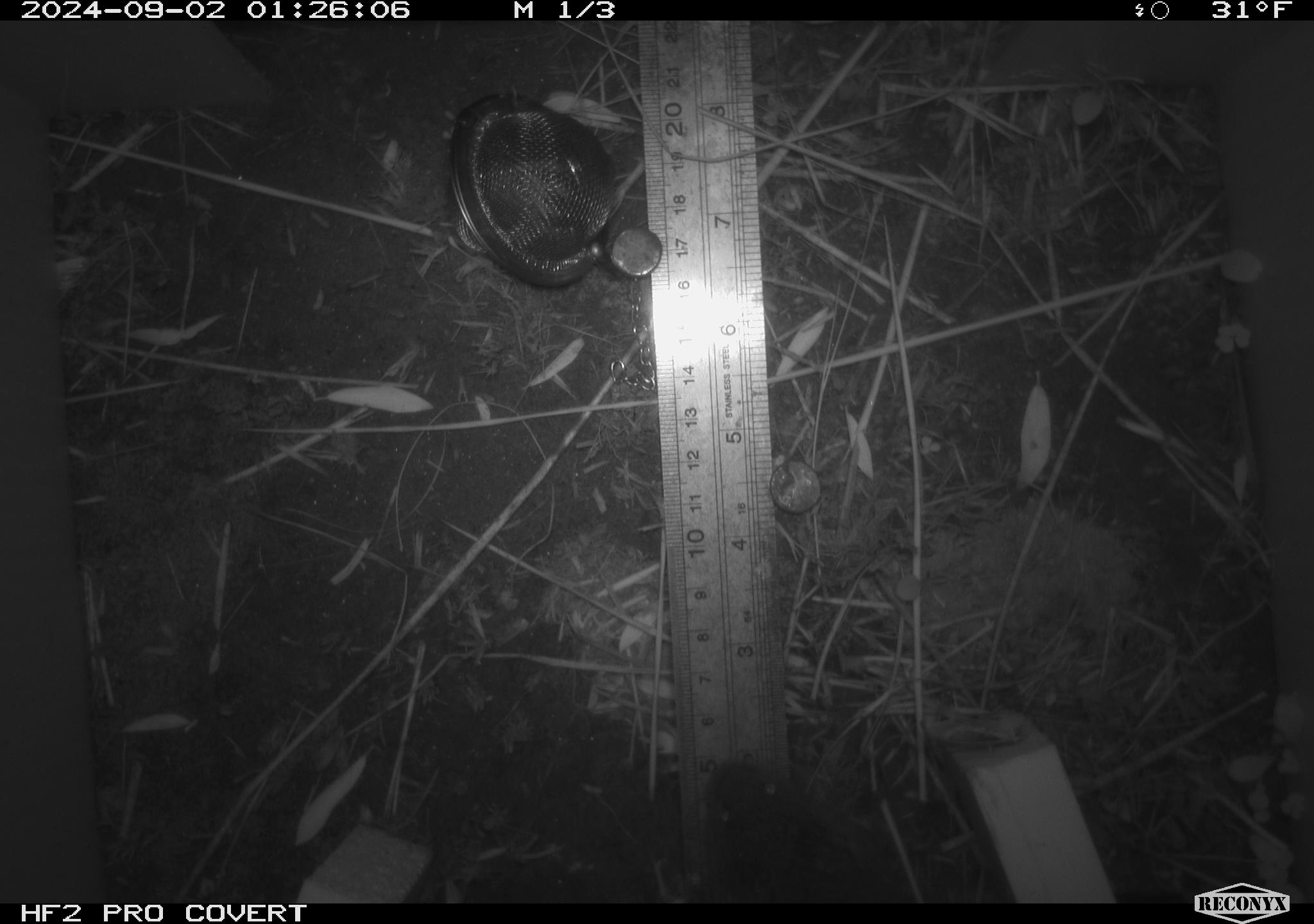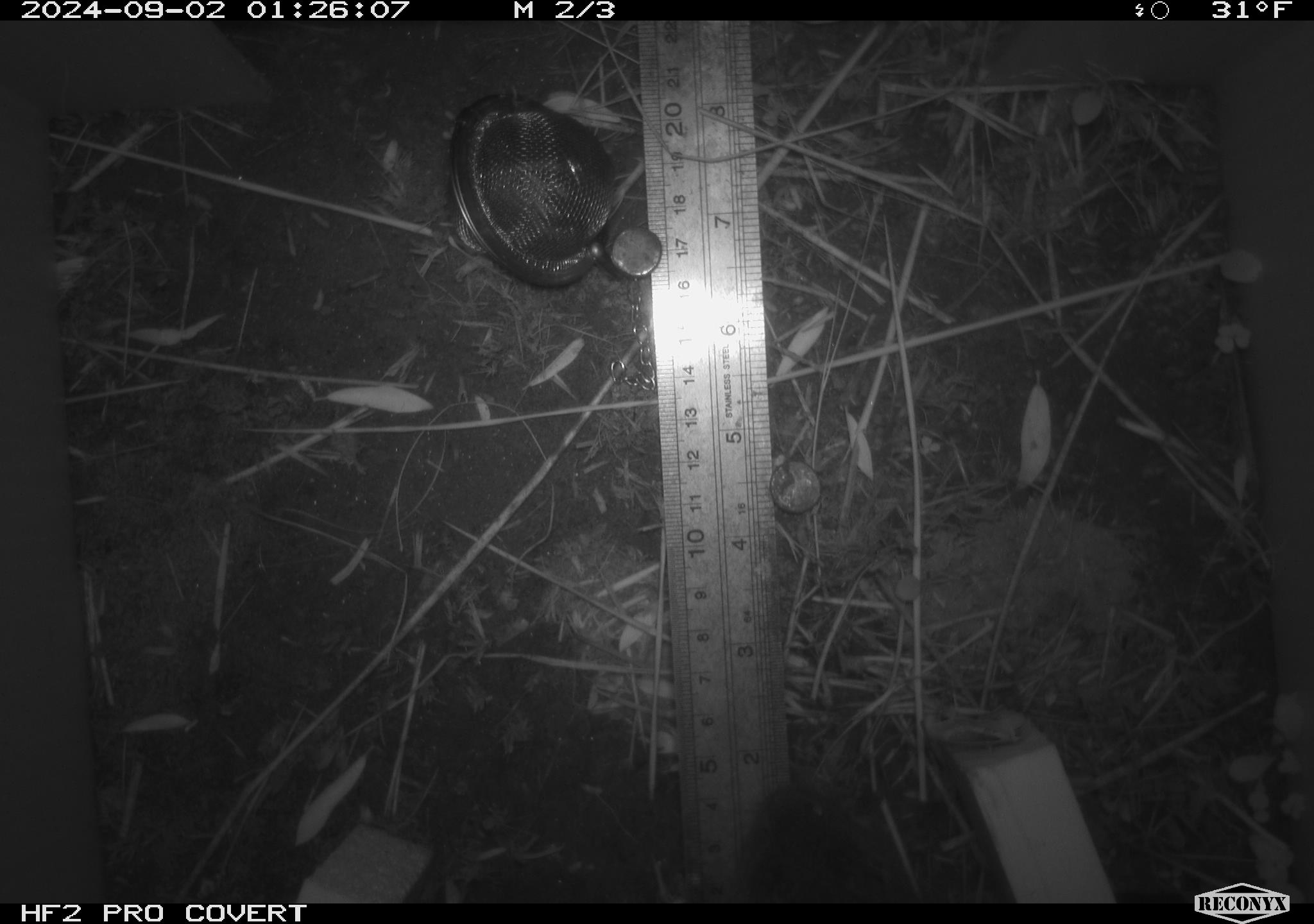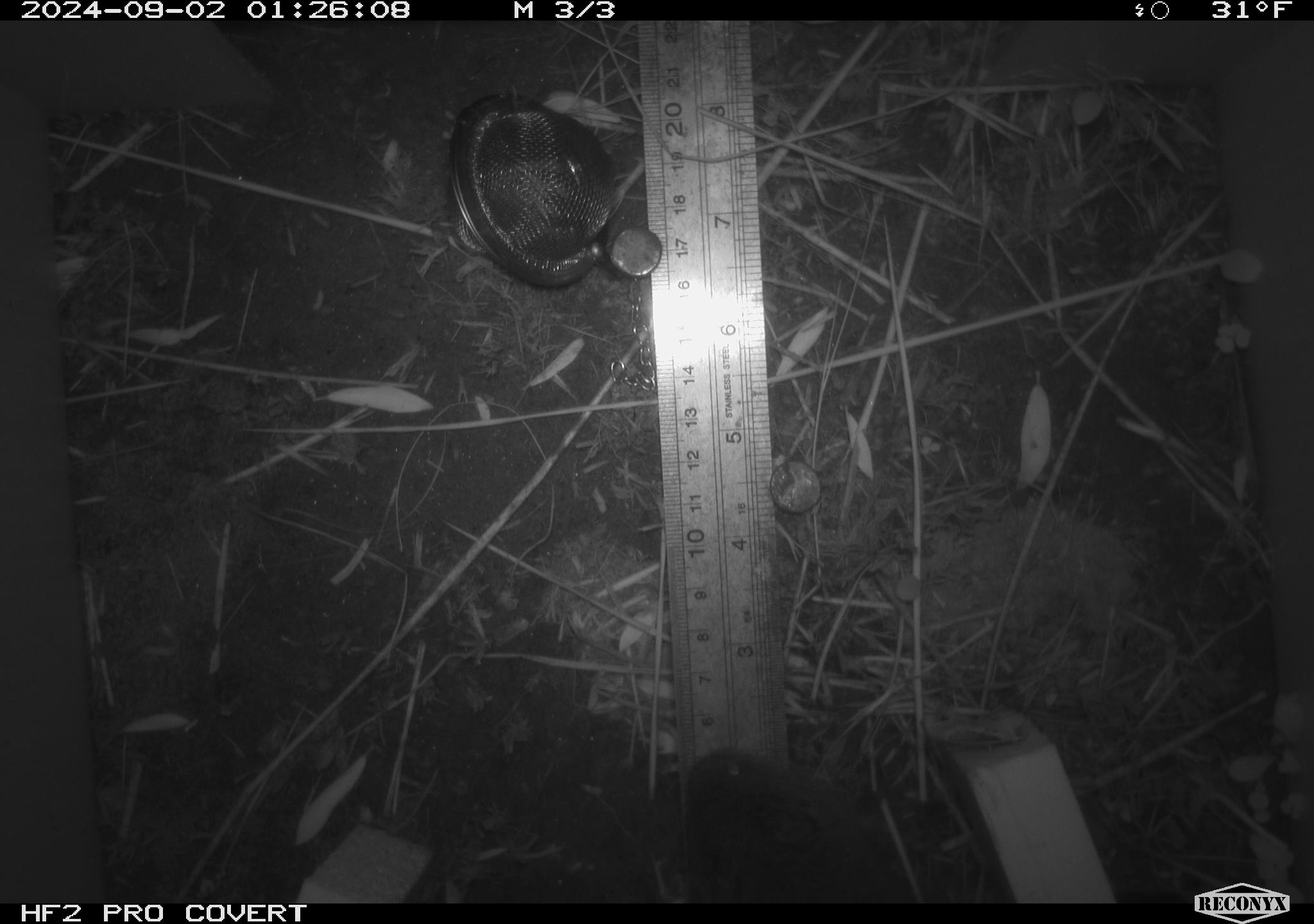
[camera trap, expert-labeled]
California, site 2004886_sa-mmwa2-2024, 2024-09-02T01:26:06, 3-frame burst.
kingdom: Animalia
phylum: Chordata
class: Mammalia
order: Rodentia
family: Cricetidae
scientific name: Arvicolinae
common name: voles, lemmings, and muskrats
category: arvicolinae subfamily